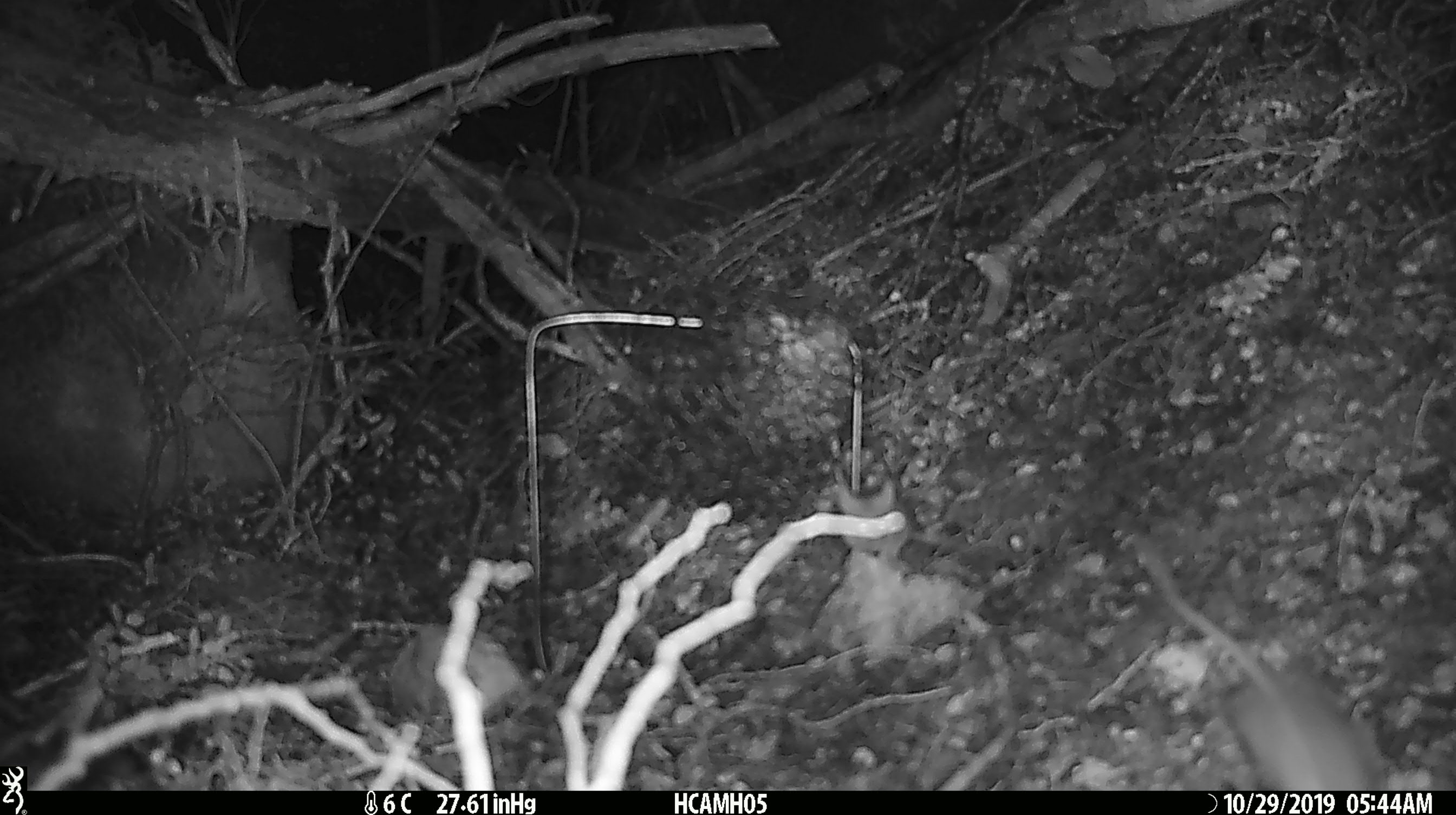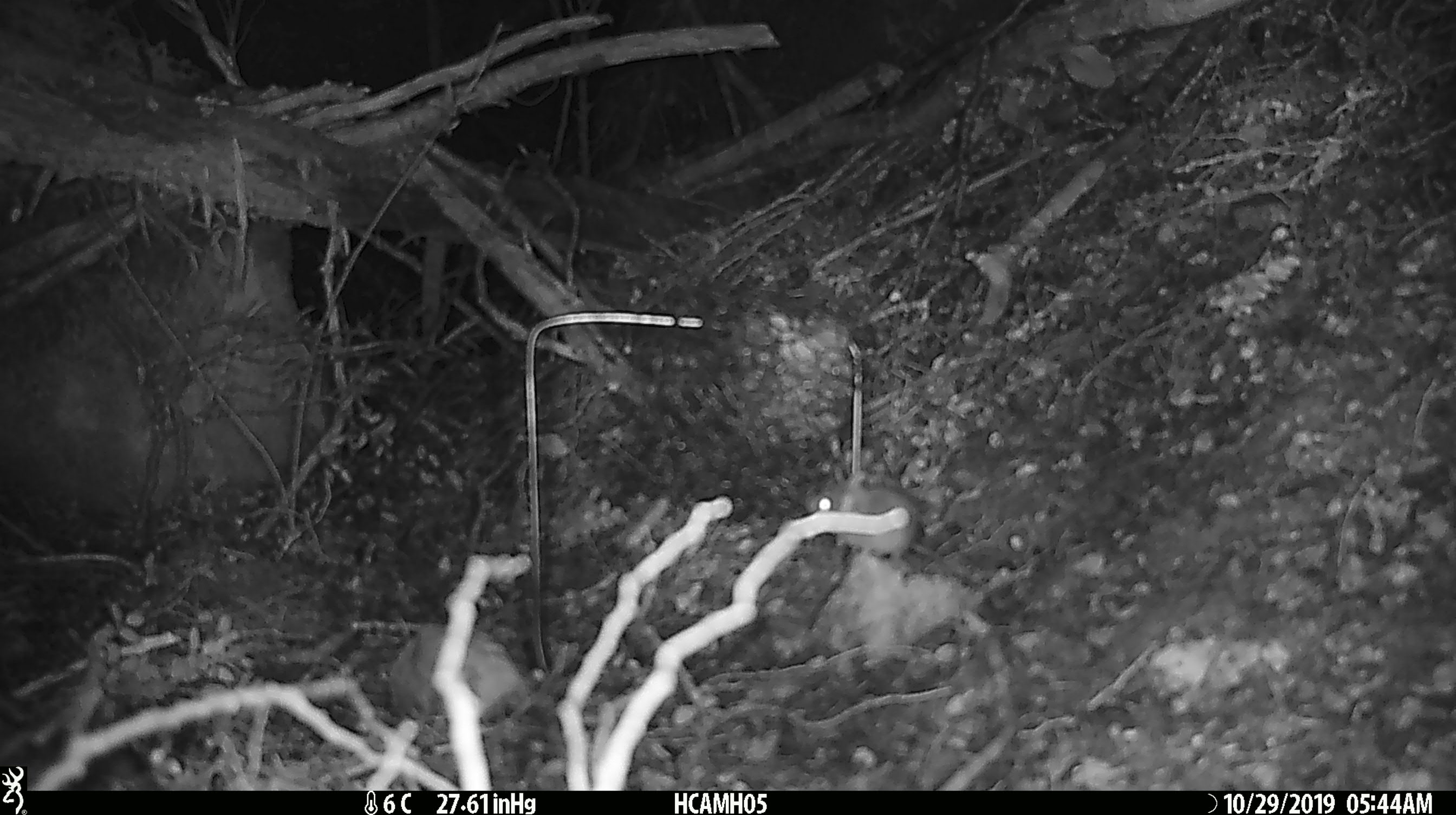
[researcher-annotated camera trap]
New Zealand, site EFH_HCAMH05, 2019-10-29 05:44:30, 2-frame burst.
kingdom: Animalia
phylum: Chordata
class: Mammalia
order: Rodentia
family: Muridae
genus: Mus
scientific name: Mus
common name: mouse